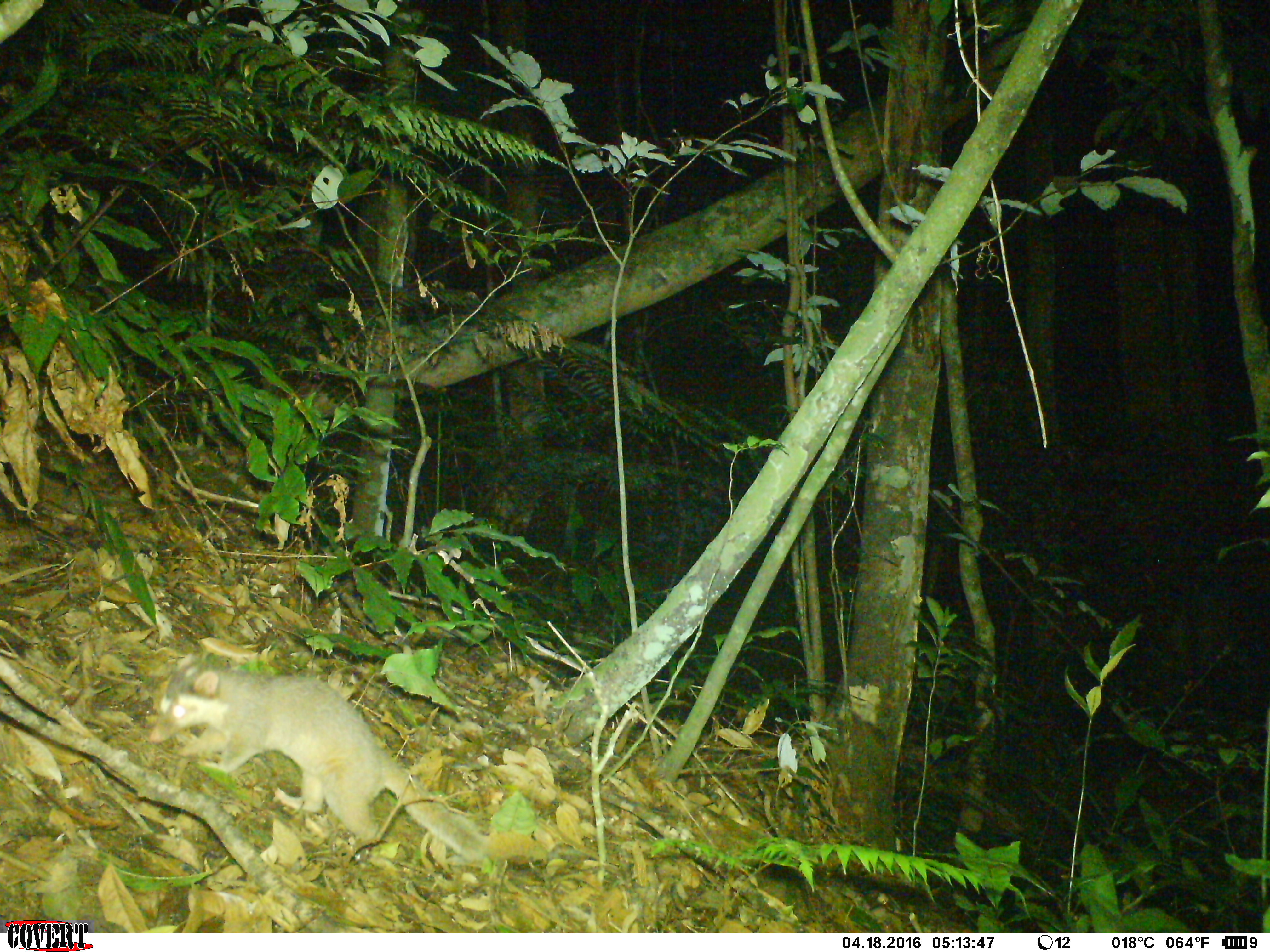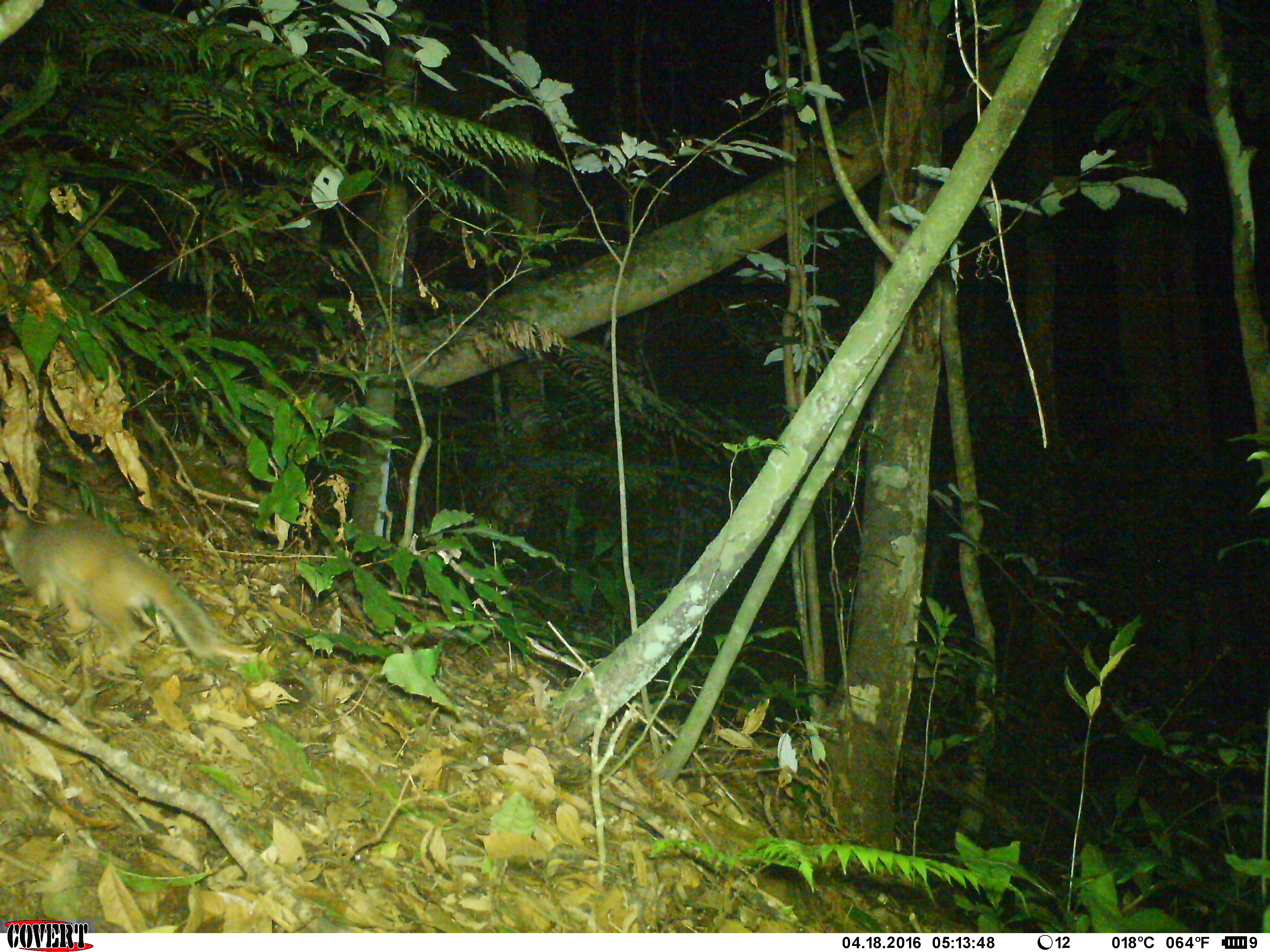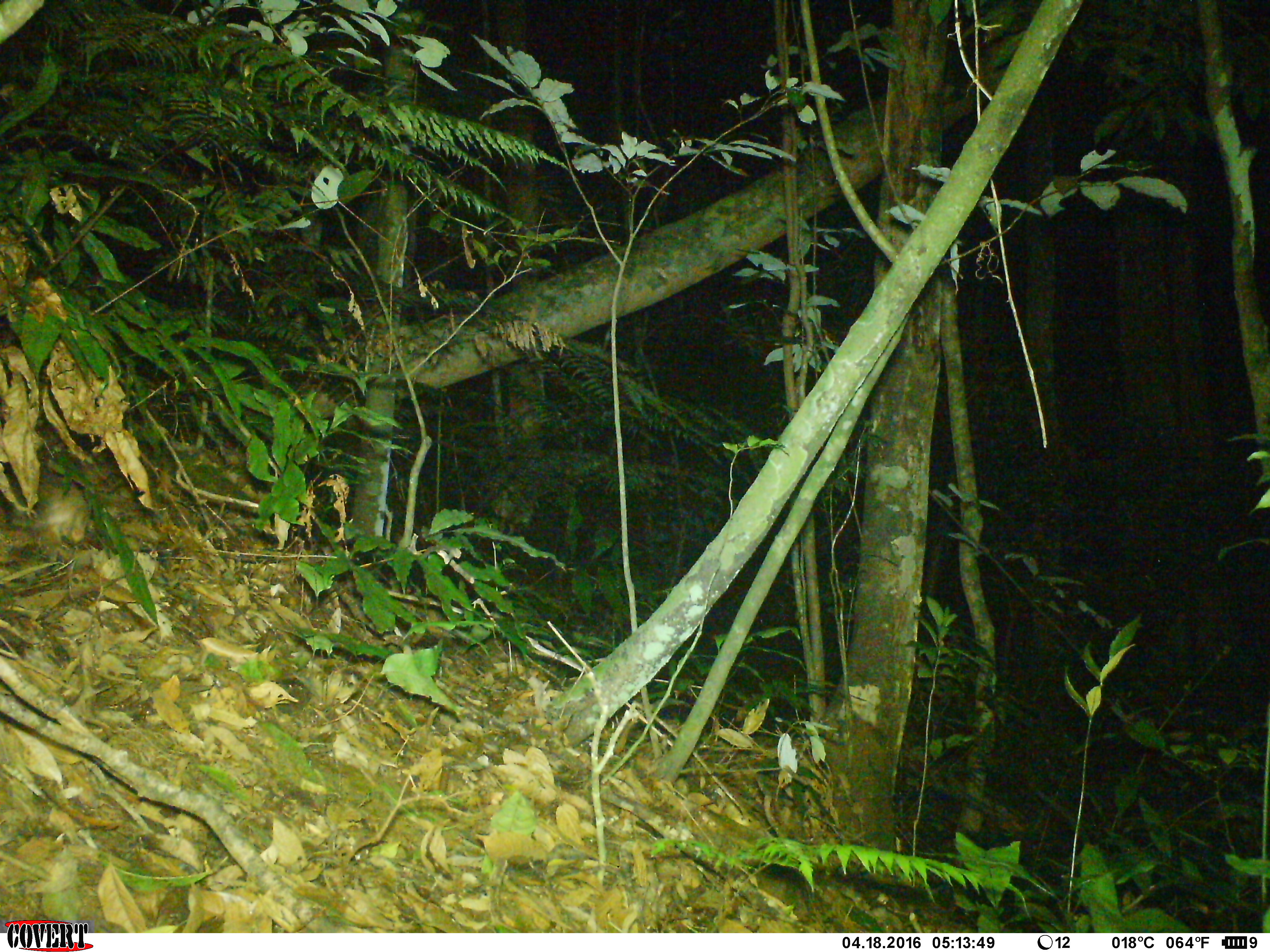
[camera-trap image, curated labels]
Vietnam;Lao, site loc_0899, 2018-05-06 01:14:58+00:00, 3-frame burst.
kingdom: Animalia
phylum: Chordata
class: Mammalia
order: Carnivora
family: Mustelidae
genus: Melogale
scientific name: Melogale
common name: ferret badger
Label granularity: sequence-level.